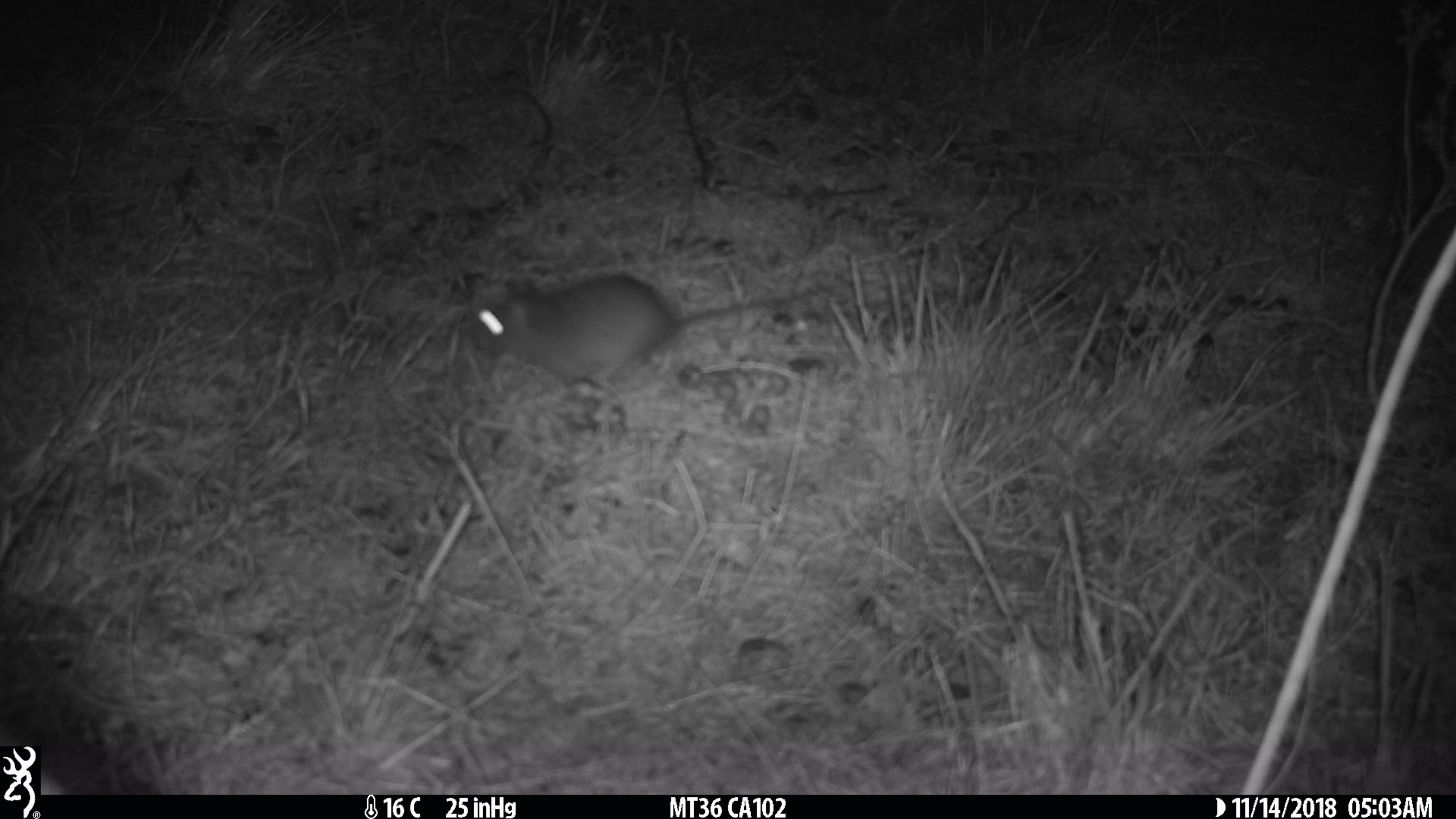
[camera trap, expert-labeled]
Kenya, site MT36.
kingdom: Animalia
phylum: Chordata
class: Mammalia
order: Rodentia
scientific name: Rodentia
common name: rodent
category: other rodents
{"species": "other rodents (rodent) (Rodentia)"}